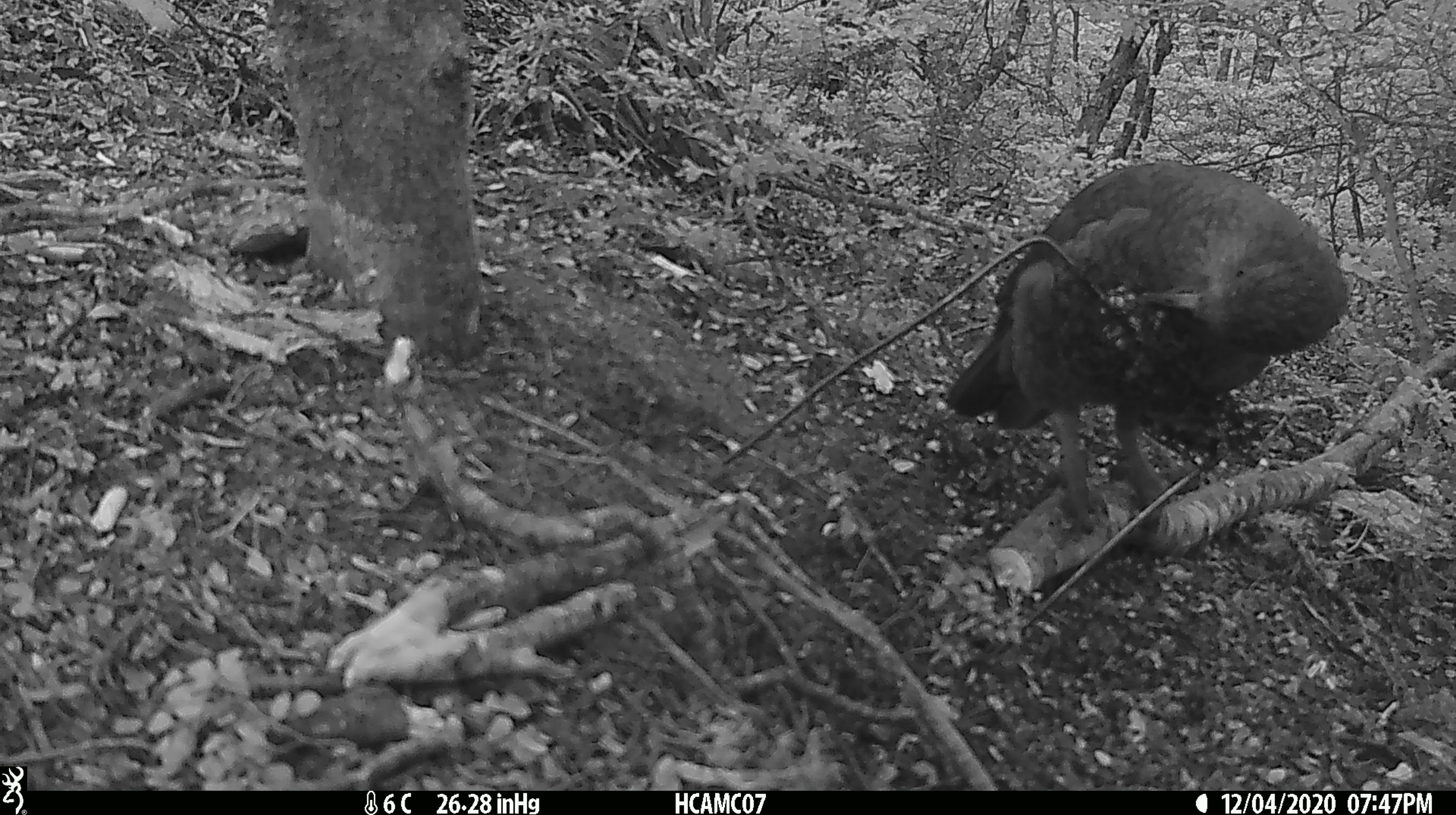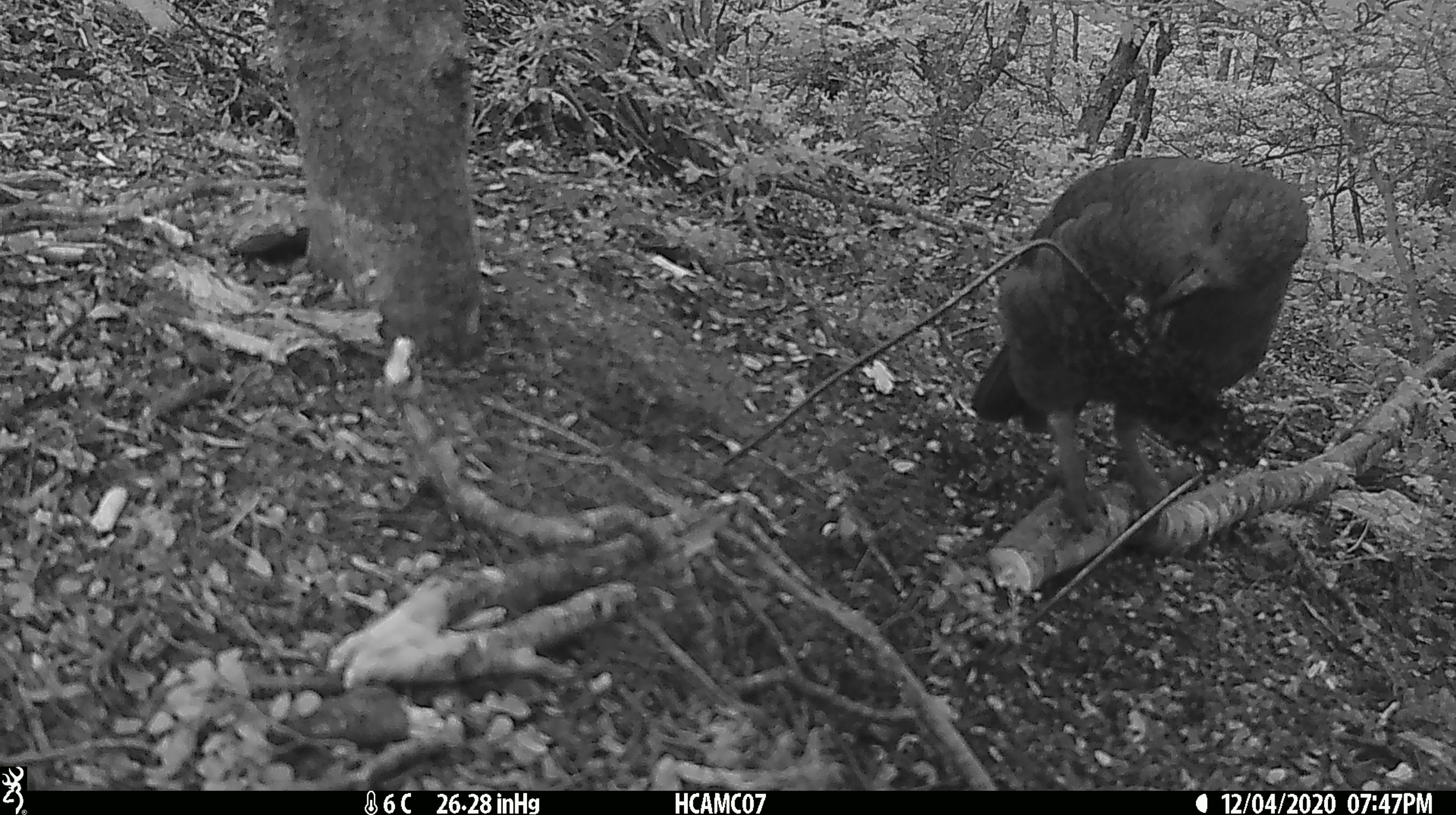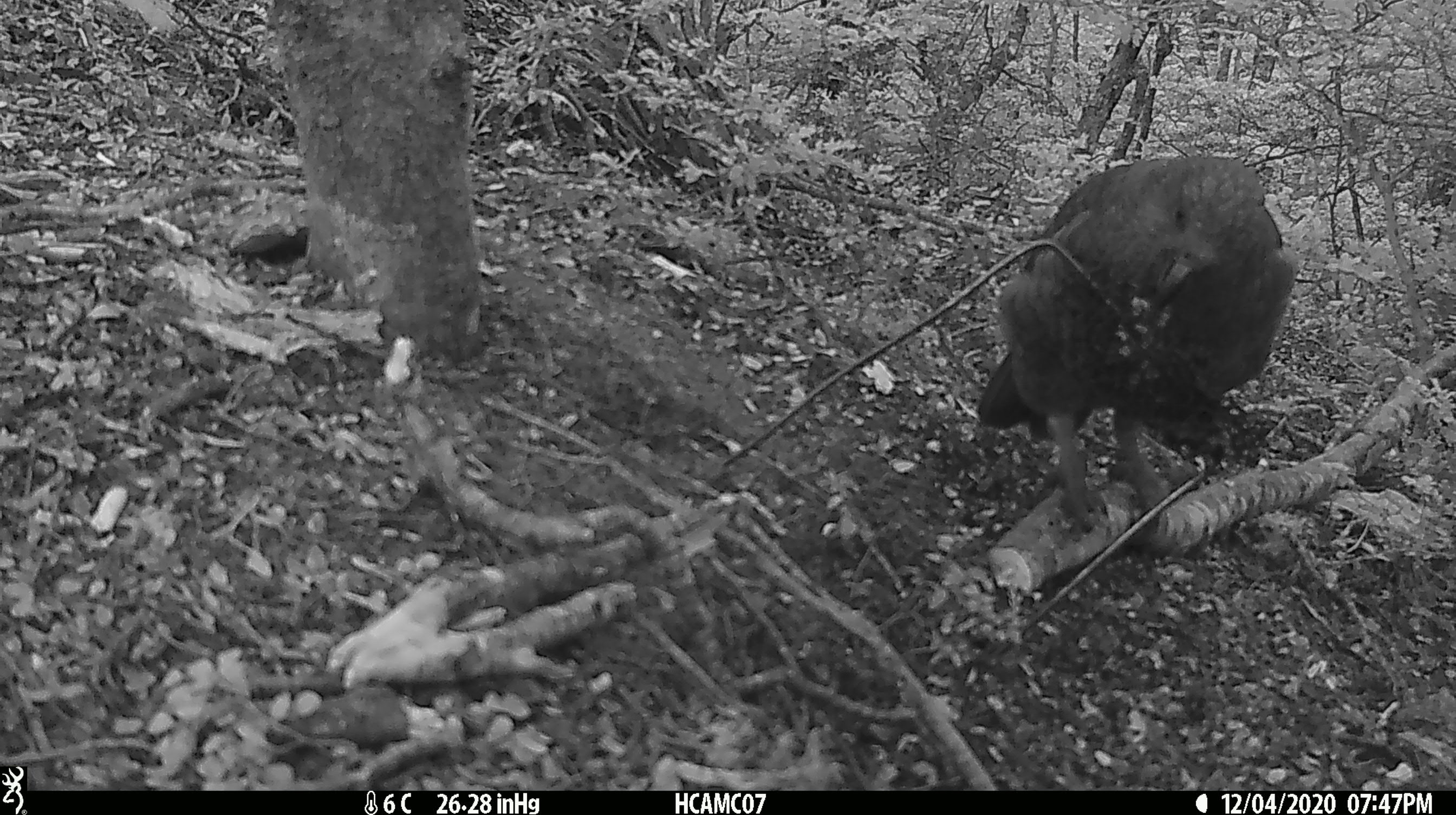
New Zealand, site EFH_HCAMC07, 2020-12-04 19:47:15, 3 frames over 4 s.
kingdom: Animalia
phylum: Chordata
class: Aves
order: Psittaciformes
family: Strigopidae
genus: Nestor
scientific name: Nestor notabilis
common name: kea